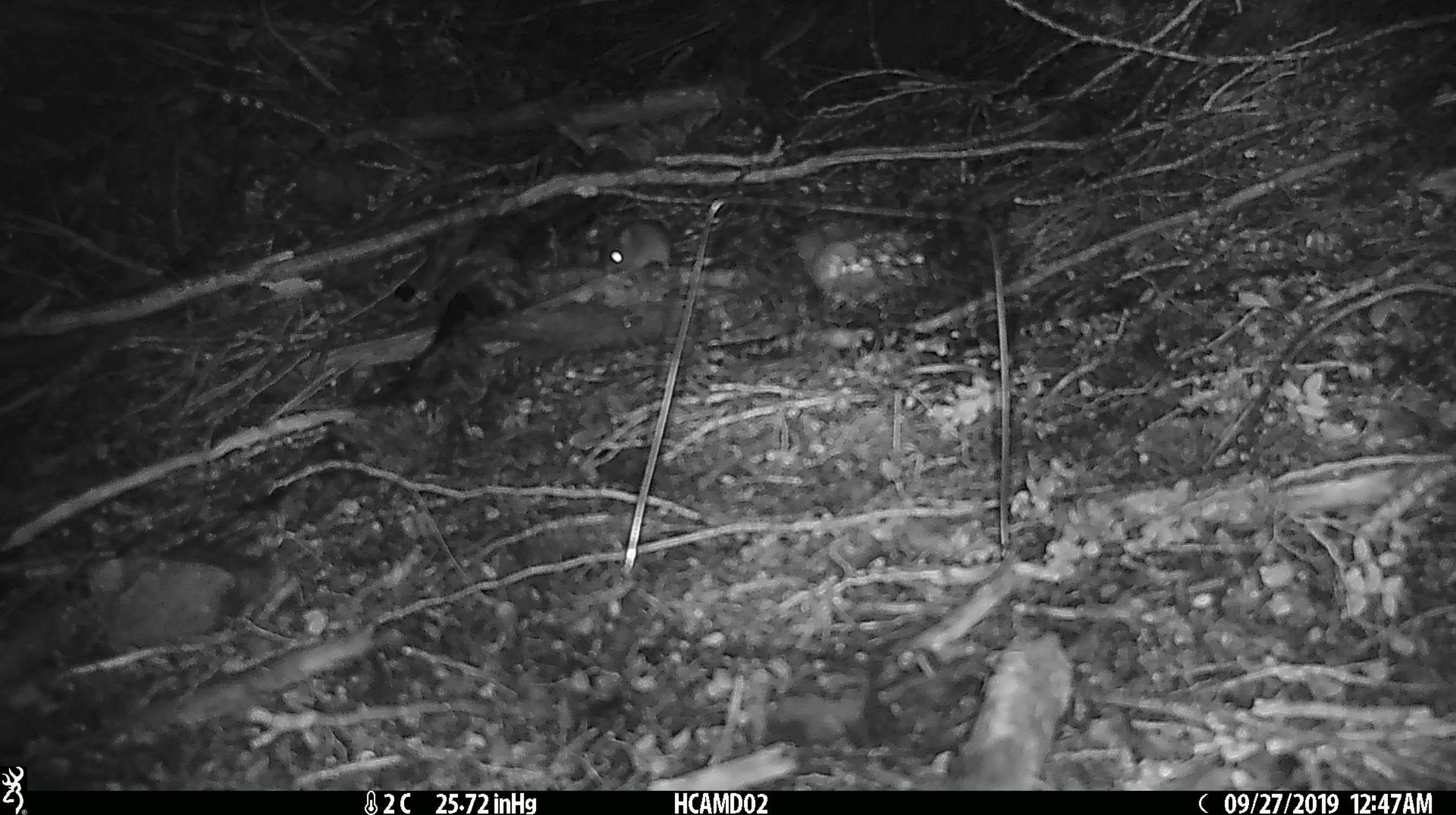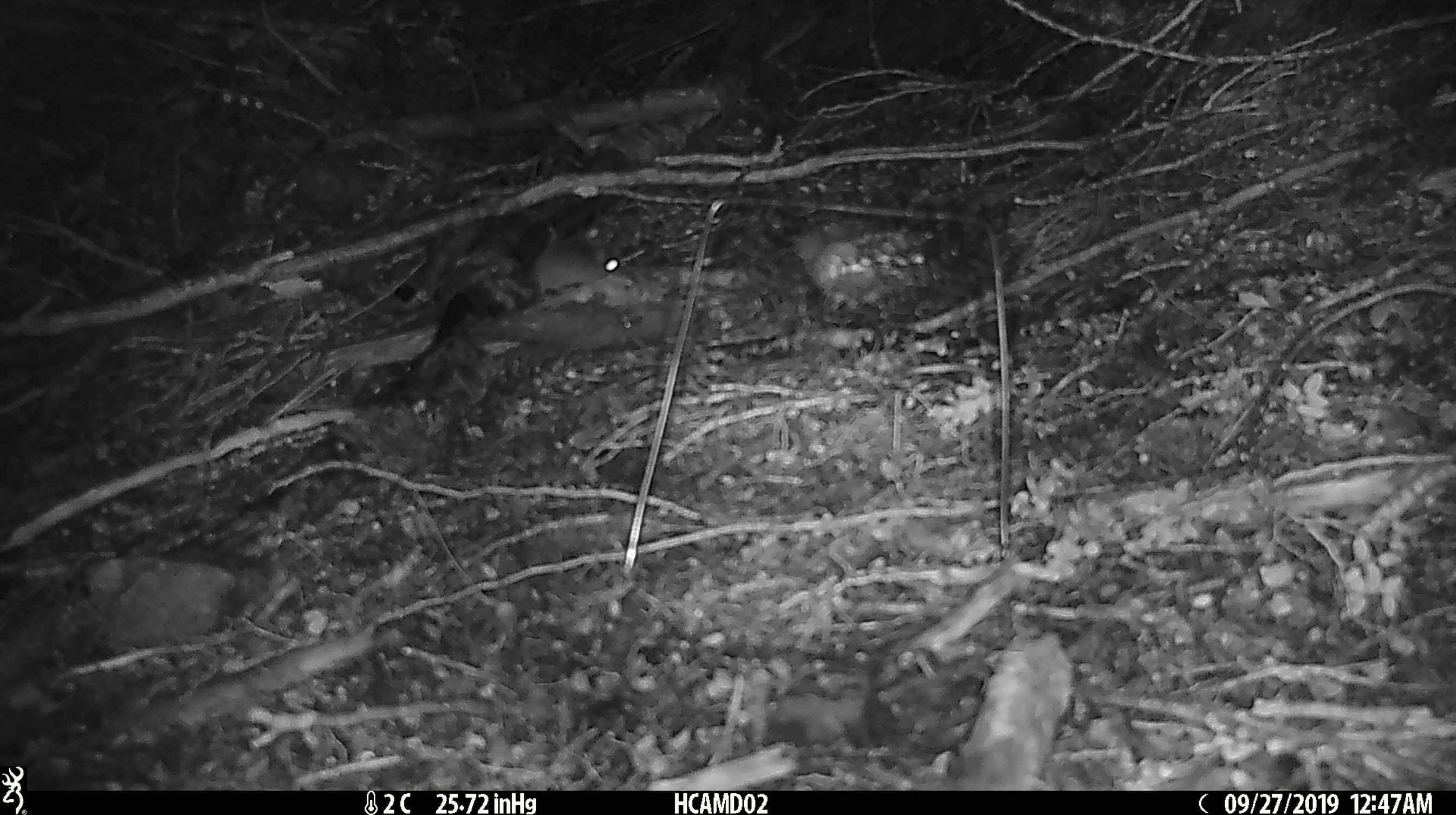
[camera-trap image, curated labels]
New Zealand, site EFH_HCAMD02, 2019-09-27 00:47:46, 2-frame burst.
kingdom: Animalia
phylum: Chordata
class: Mammalia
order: Rodentia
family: Muridae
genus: Mus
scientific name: Mus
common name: mouse